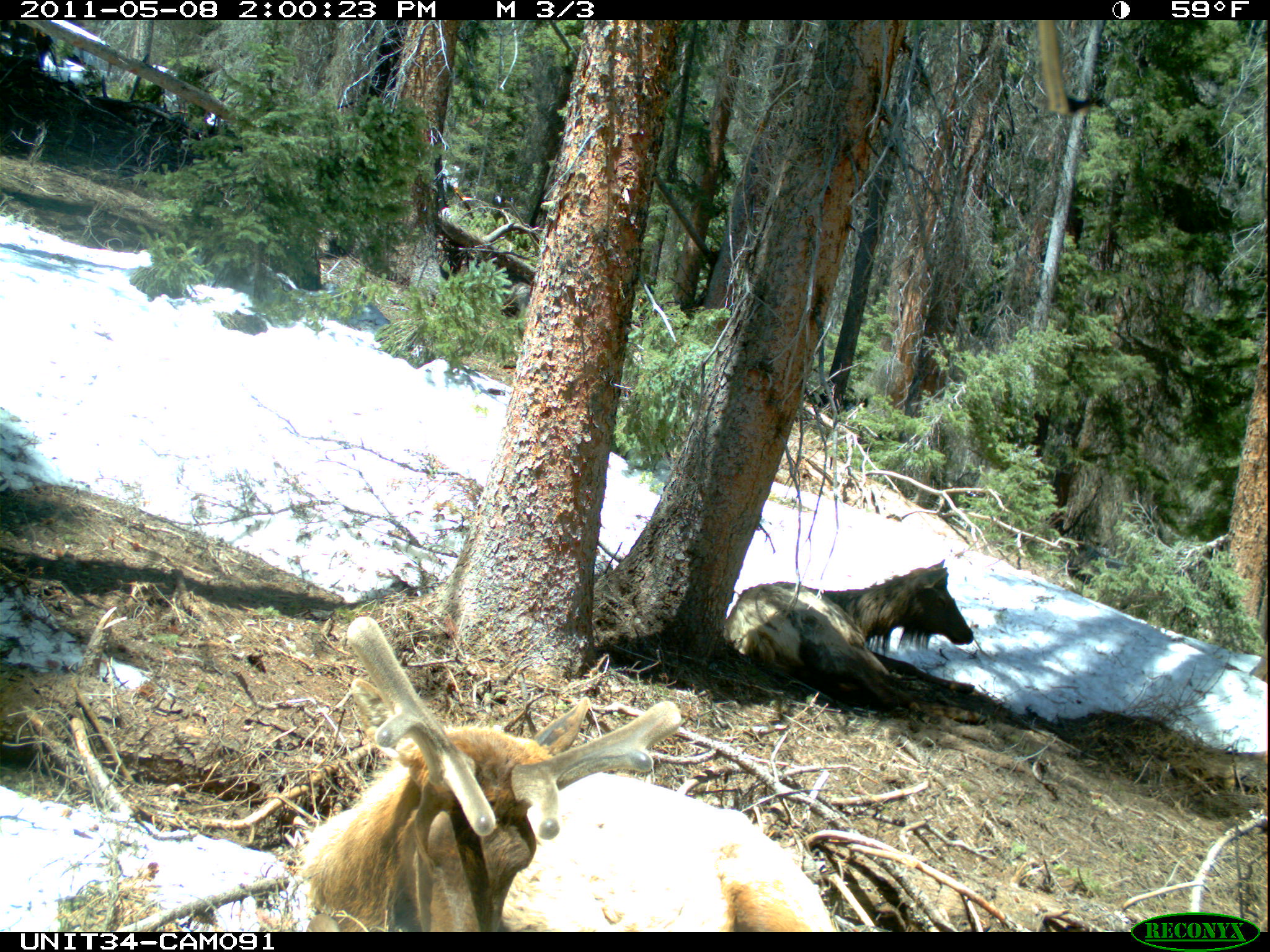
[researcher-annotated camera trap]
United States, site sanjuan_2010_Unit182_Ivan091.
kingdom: Animalia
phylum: Chordata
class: Mammalia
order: Artiodactyla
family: Cervidae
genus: Cervus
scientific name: Cervus elaphus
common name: red deer